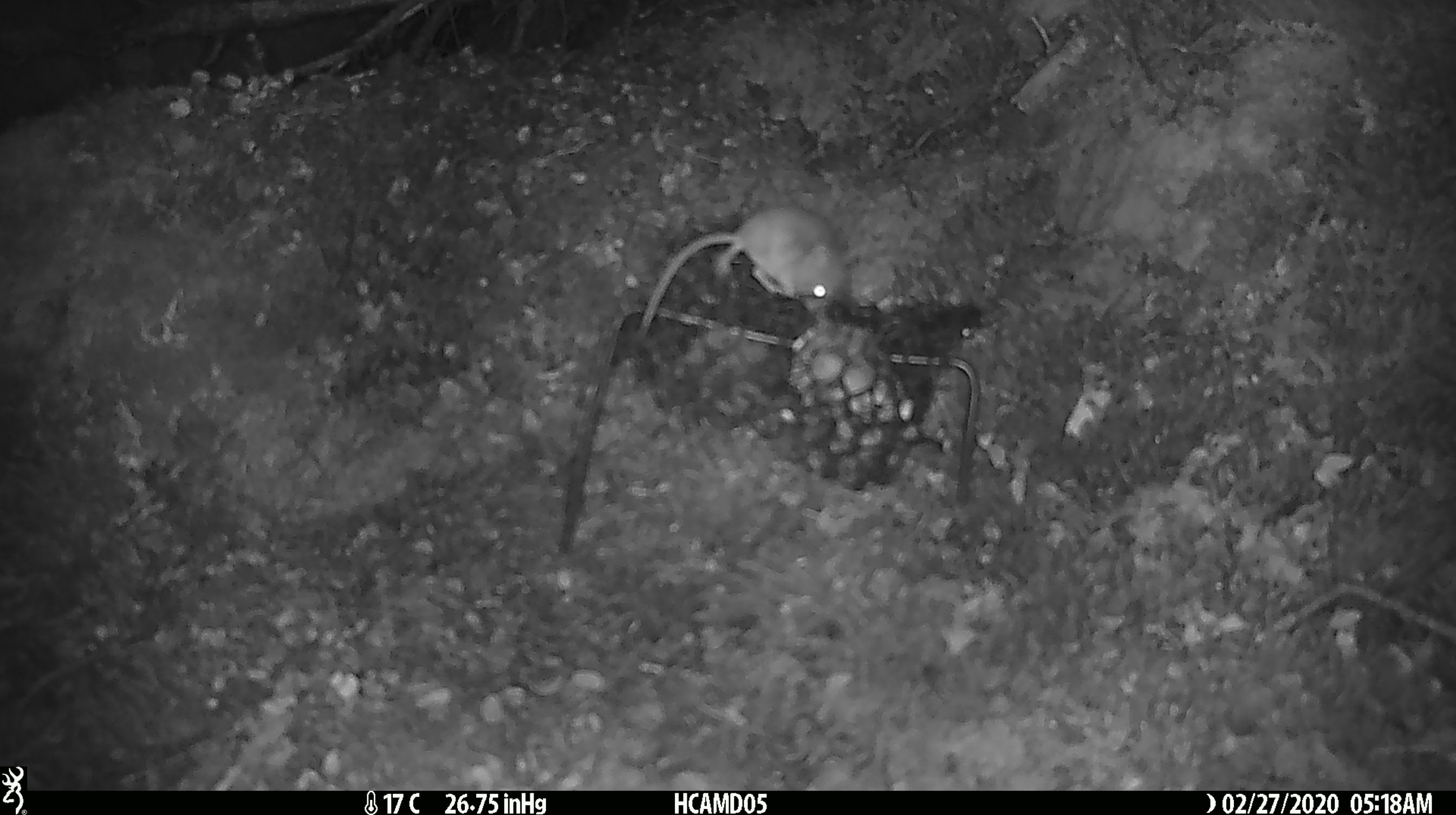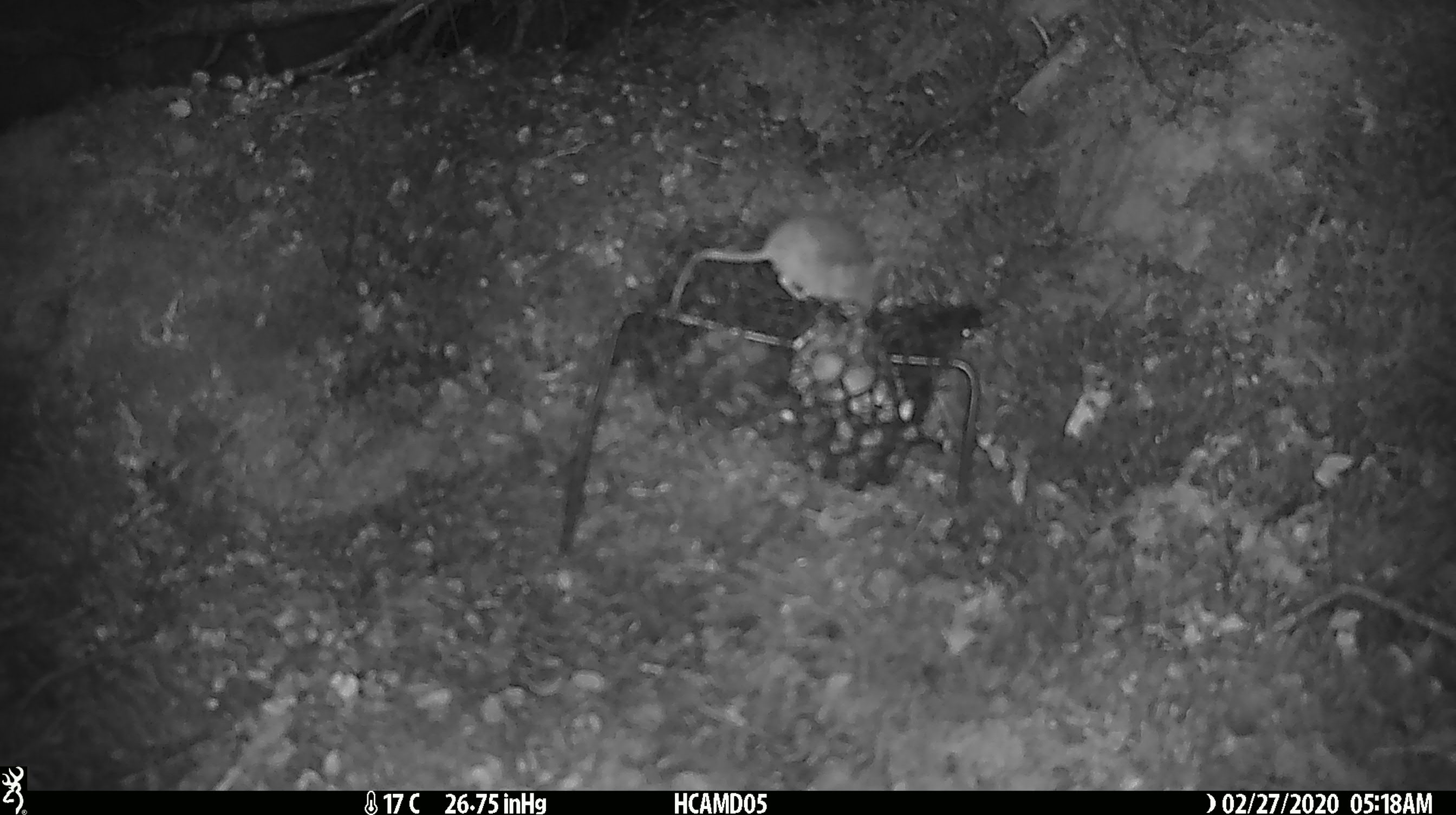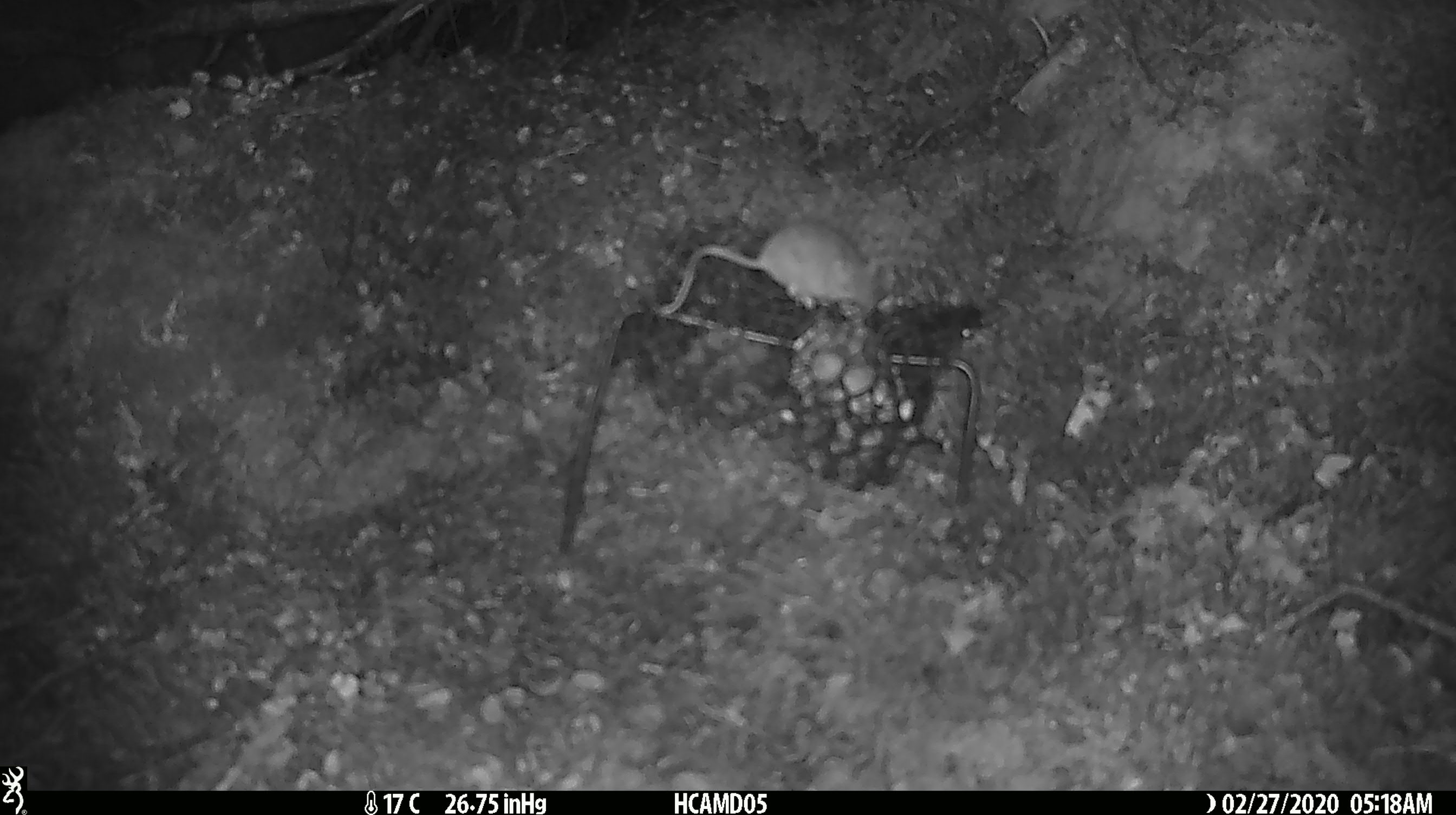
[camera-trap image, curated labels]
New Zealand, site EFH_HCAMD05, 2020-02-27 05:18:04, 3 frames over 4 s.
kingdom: Animalia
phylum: Chordata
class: Mammalia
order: Rodentia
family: Muridae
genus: Mus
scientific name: Mus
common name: mouse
Mouse (Mus).